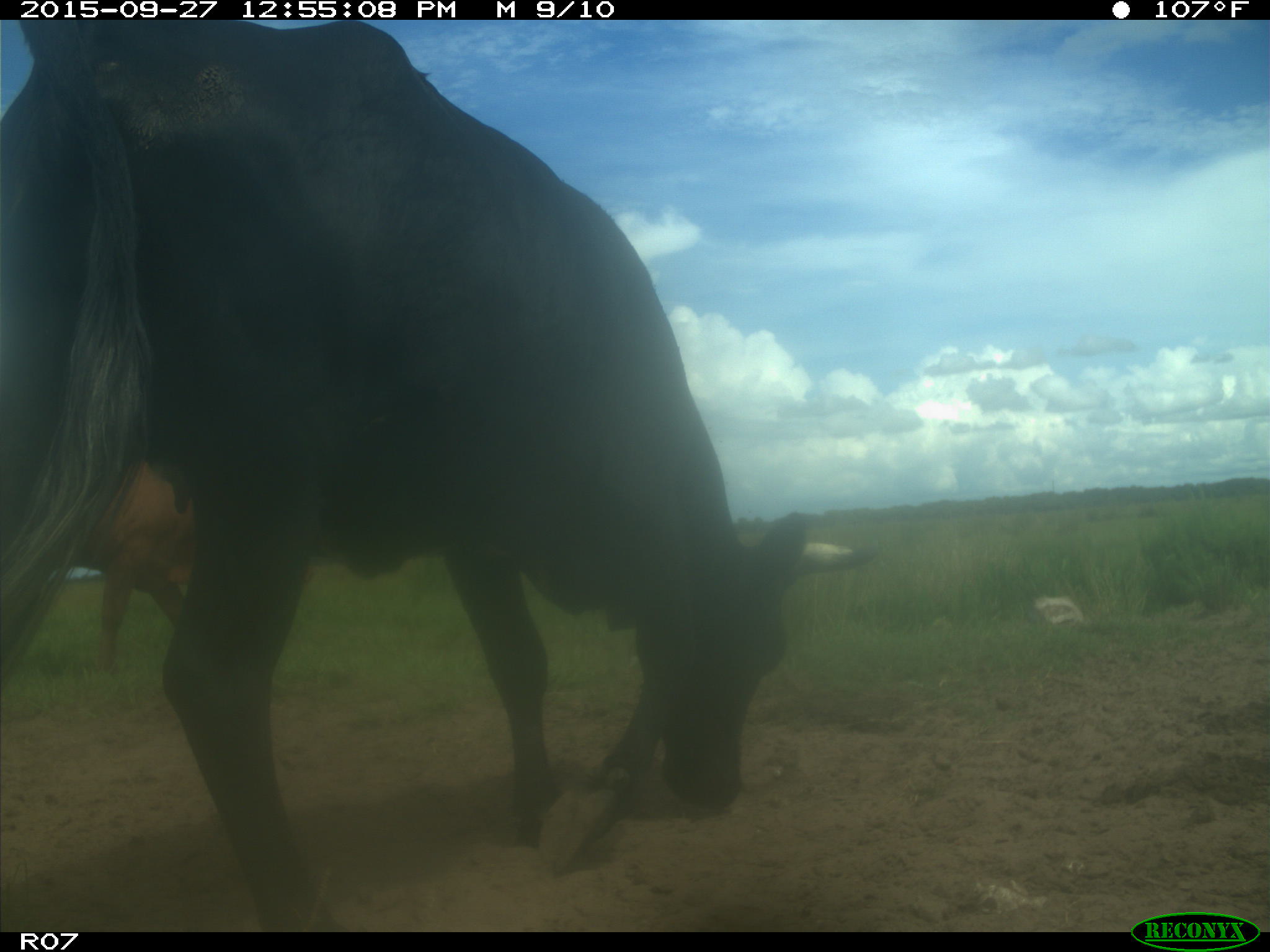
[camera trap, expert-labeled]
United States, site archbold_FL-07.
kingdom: Animalia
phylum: Chordata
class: Mammalia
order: Artiodactyla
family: Bovidae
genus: Bos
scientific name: Bos taurus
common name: domestic cow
Bos taurus (domestic cow).